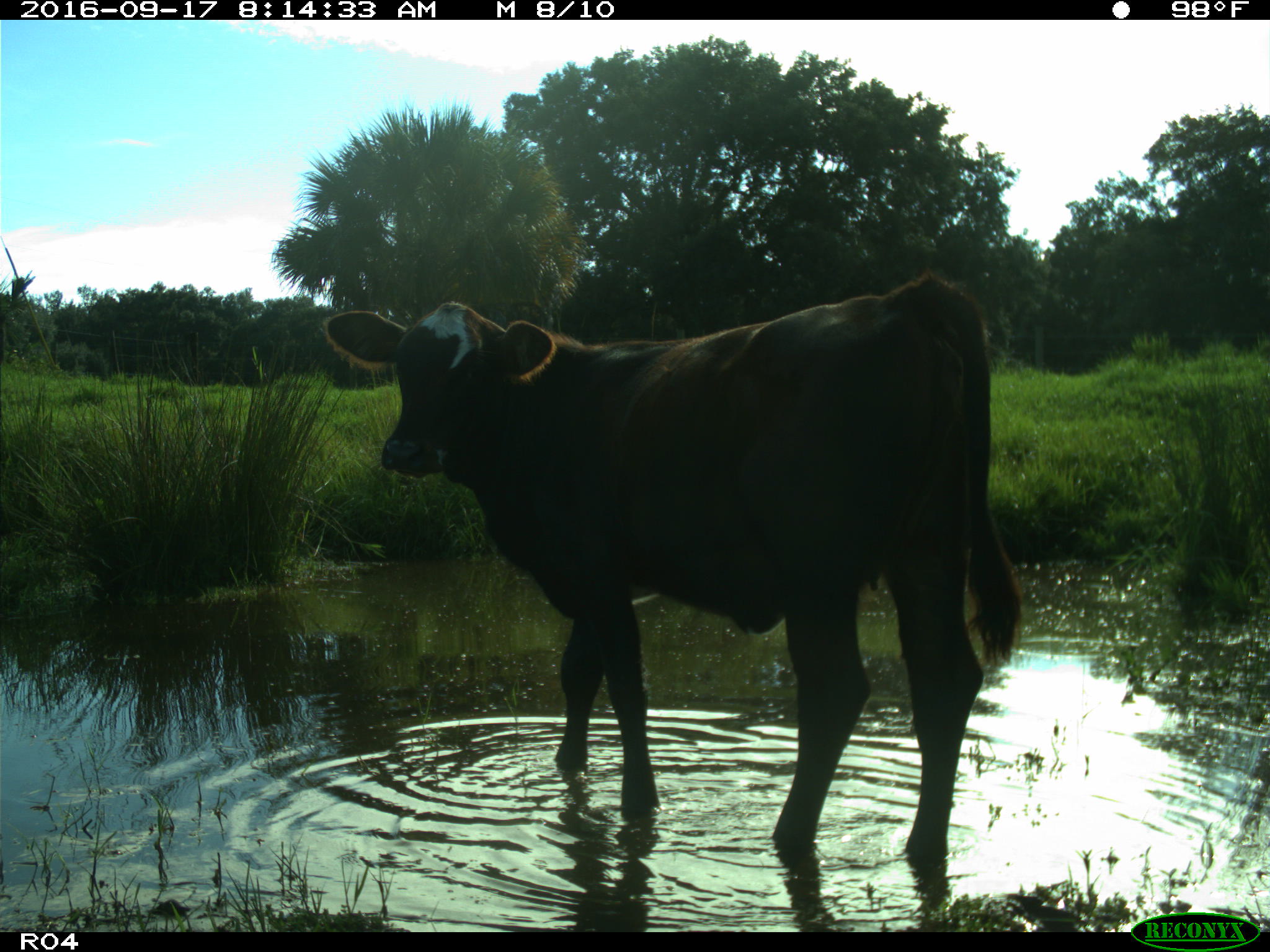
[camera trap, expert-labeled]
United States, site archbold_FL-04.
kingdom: Animalia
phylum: Chordata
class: Mammalia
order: Artiodactyla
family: Bovidae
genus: Bos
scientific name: Bos taurus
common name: domestic cow